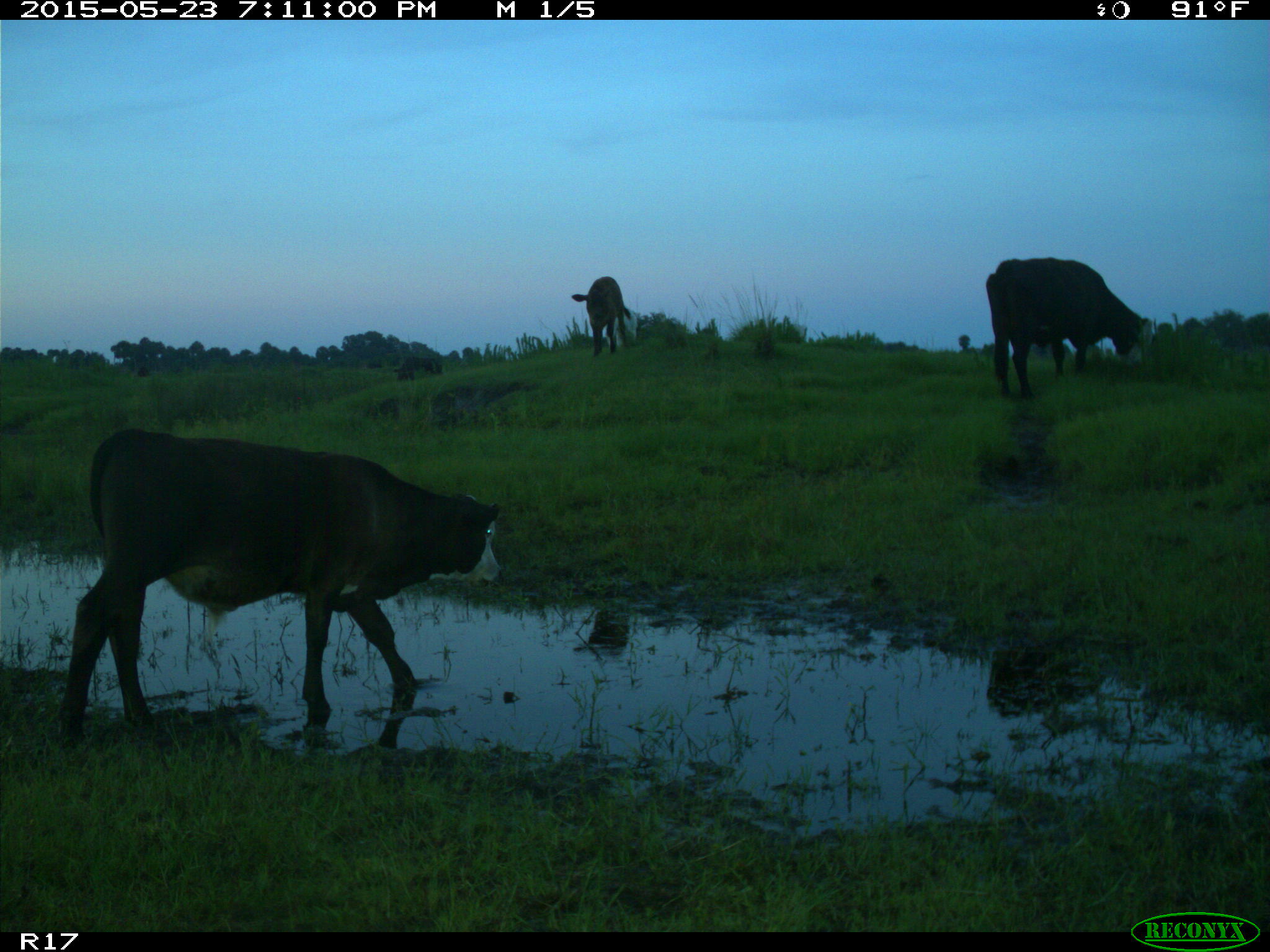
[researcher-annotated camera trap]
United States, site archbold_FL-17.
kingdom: Animalia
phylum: Chordata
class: Mammalia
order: Artiodactyla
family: Bovidae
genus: Bos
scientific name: Bos taurus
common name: domestic cow